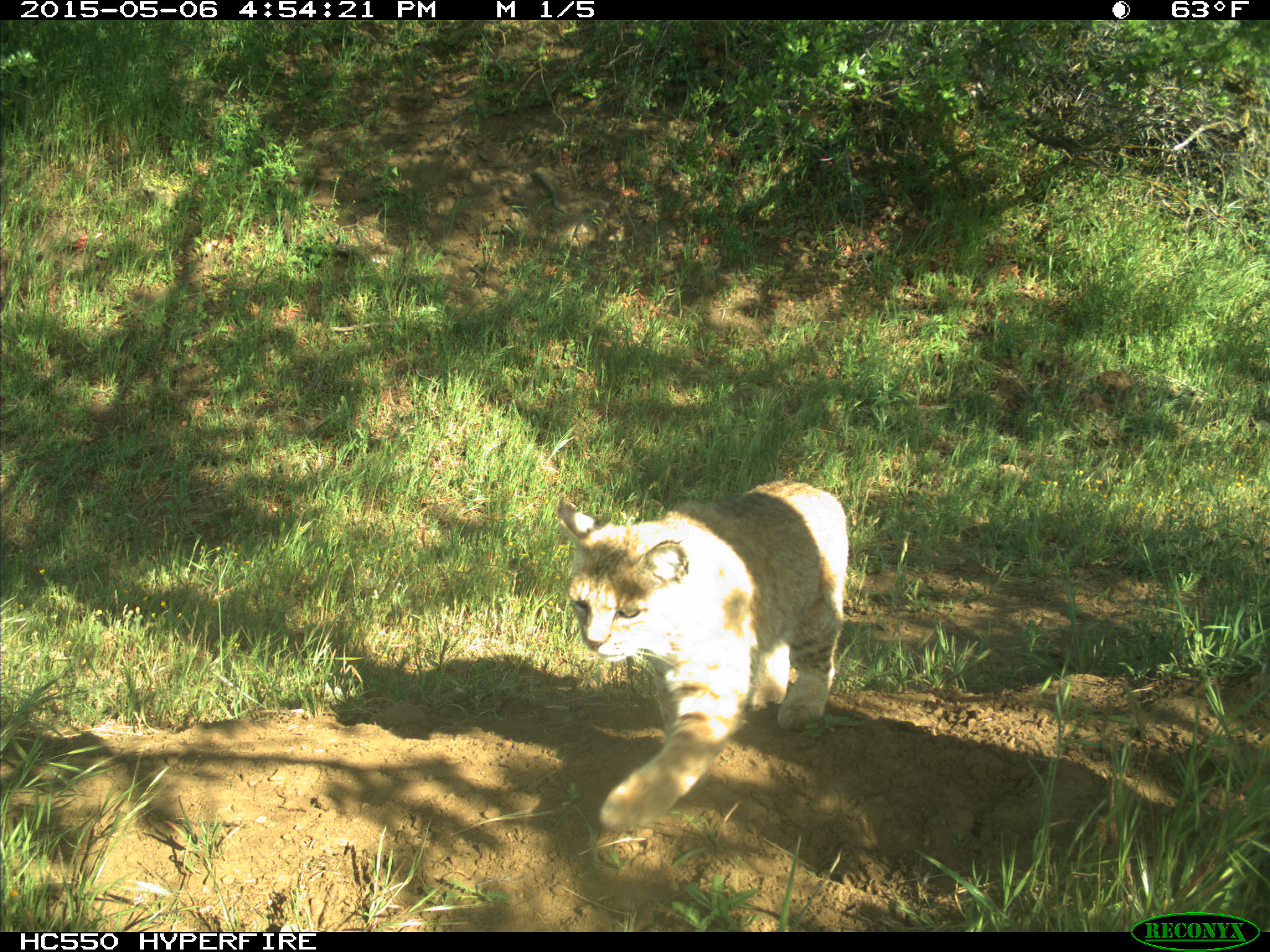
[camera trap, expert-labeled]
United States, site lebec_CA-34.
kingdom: Animalia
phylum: Chordata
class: Mammalia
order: Carnivora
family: Felidae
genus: Lynx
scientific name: Lynx rufus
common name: bobcat